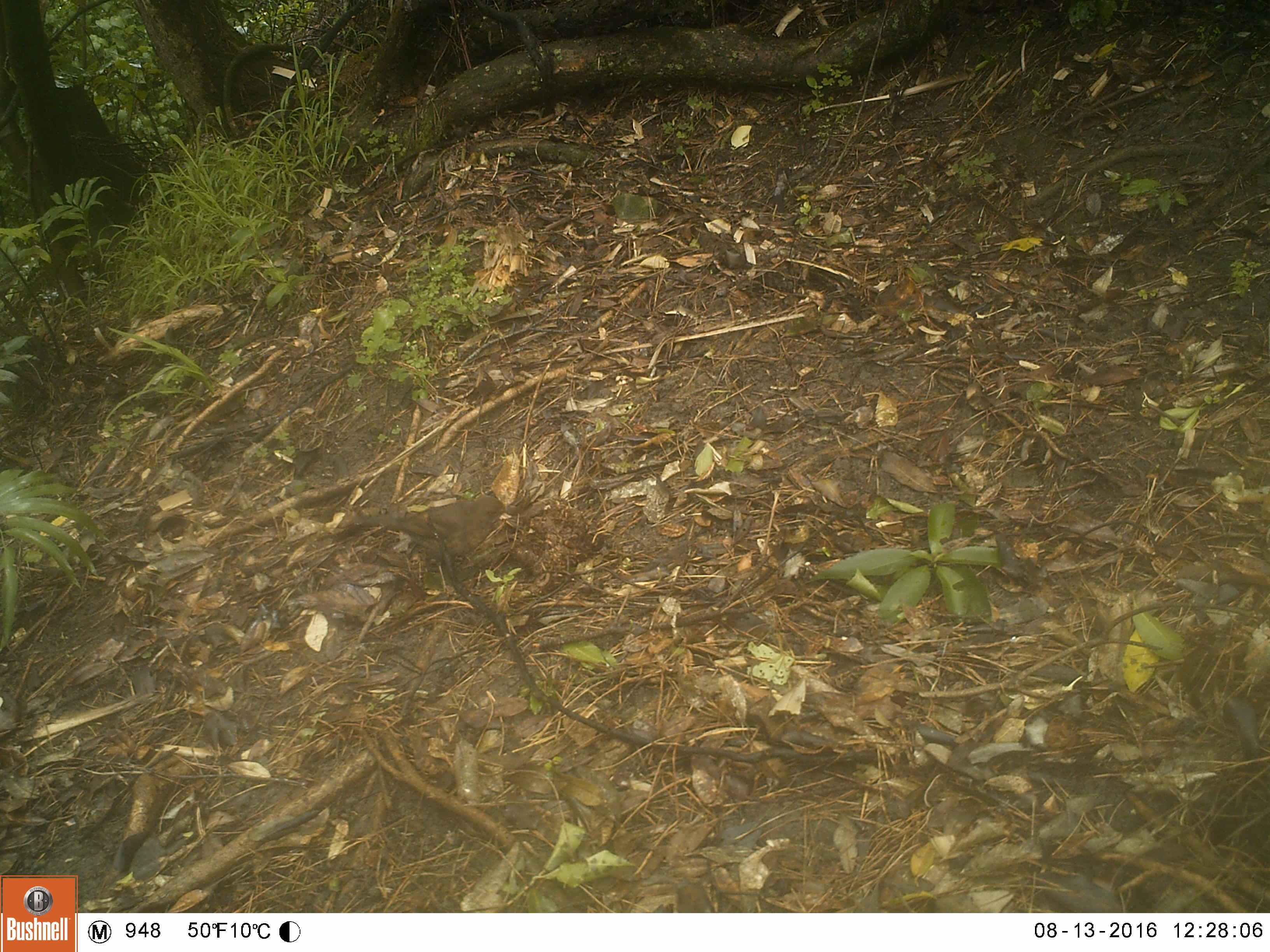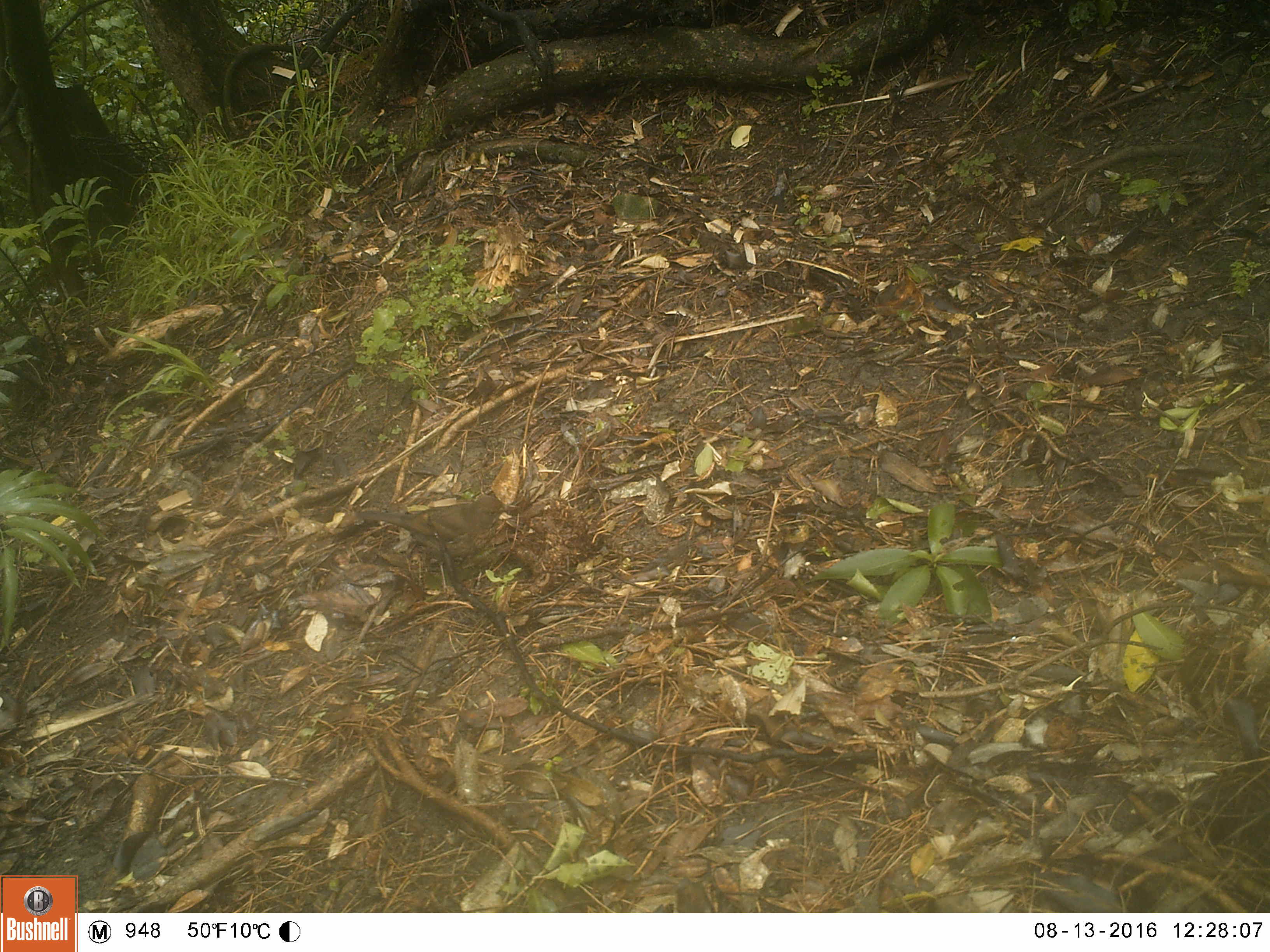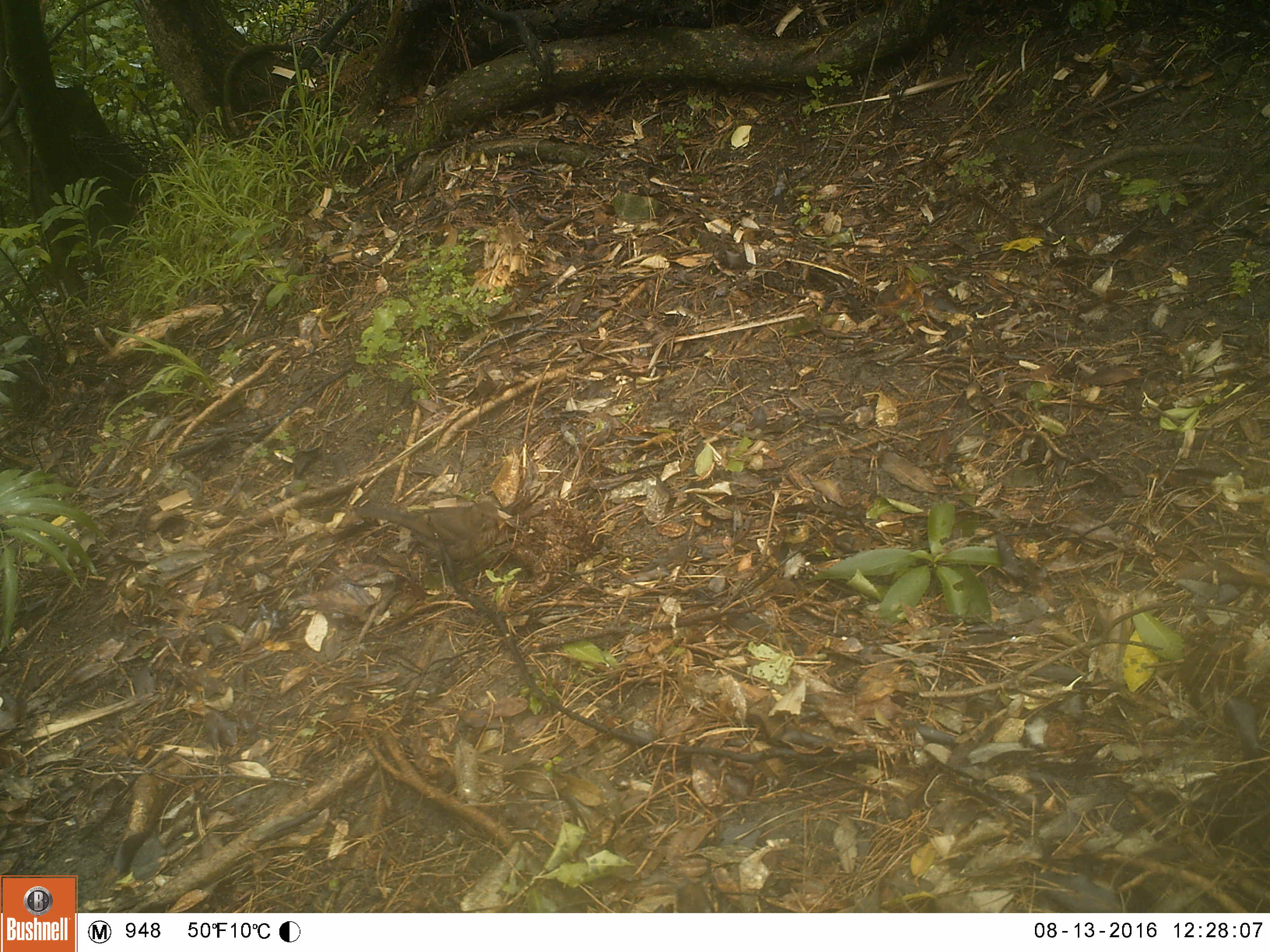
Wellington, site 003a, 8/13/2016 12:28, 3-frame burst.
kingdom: Animalia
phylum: Chordata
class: Aves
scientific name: Aves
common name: bird